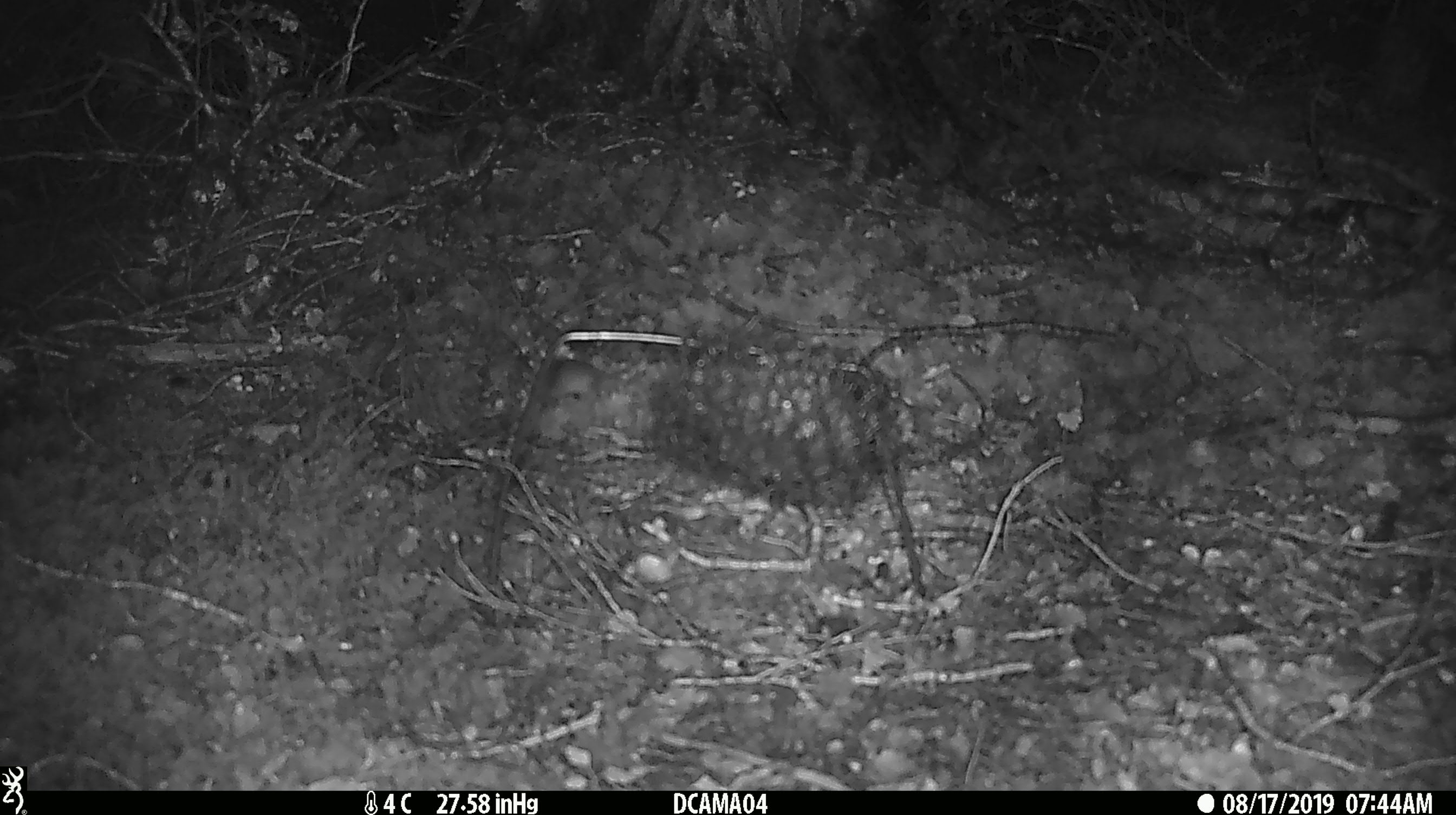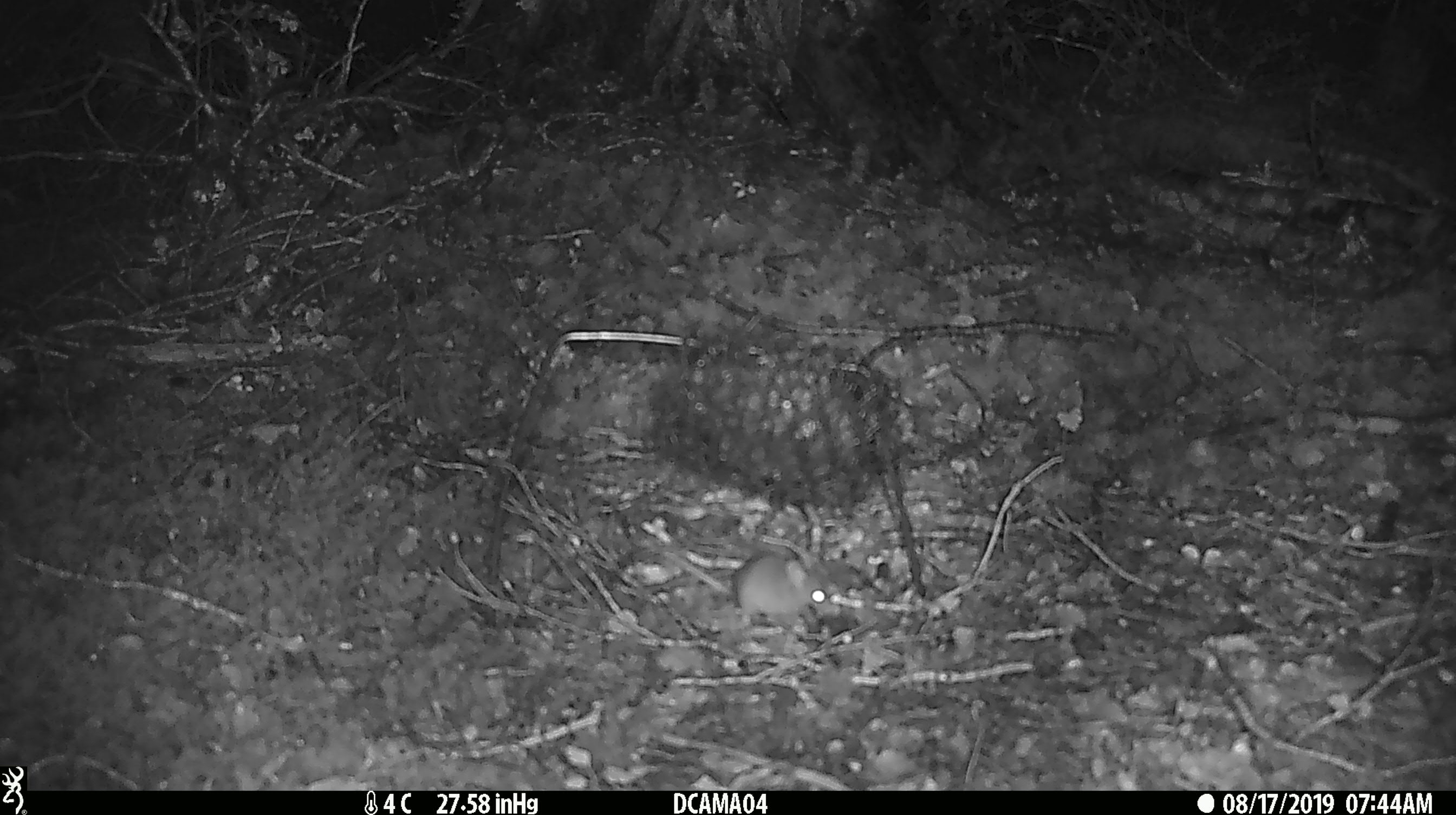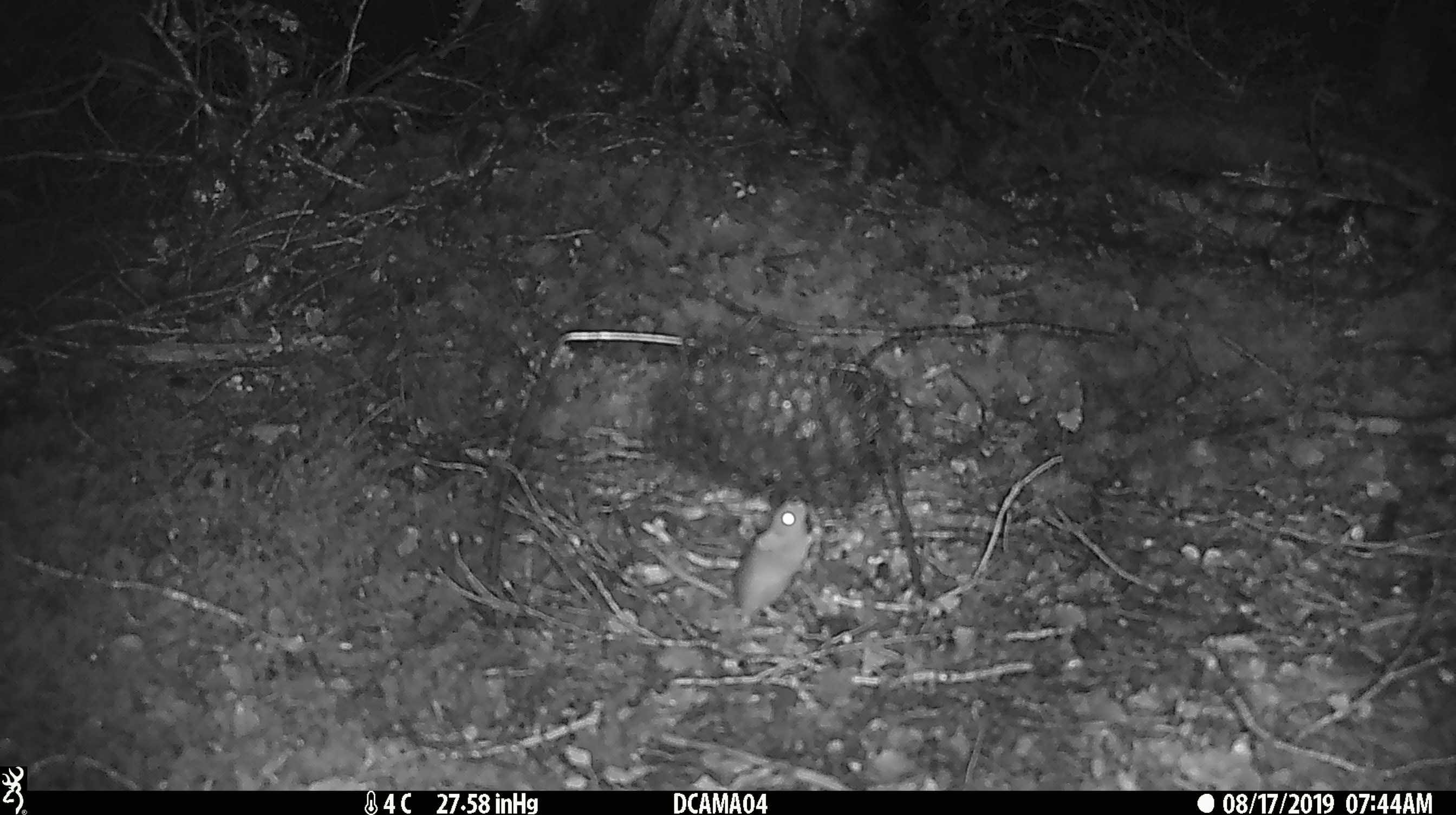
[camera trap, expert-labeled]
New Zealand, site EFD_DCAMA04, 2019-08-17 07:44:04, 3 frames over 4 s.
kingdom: Animalia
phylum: Chordata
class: Mammalia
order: Rodentia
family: Muridae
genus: Mus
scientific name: Mus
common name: mouse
Mouse (Mus).